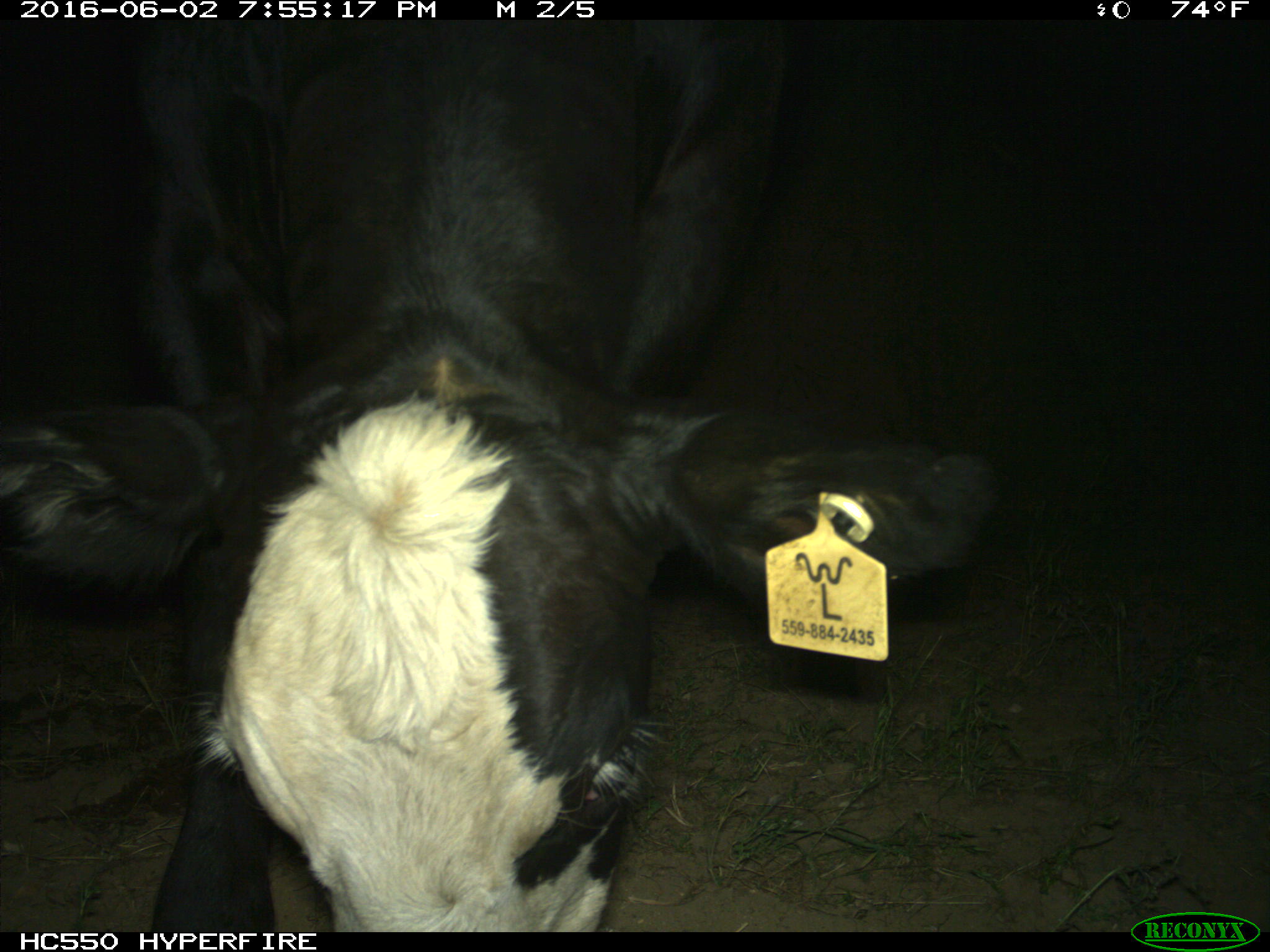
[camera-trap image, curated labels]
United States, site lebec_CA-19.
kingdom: Animalia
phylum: Chordata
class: Mammalia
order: Artiodactyla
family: Bovidae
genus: Bos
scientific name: Bos taurus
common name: domestic cow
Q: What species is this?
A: Bos taurus (domestic cow).